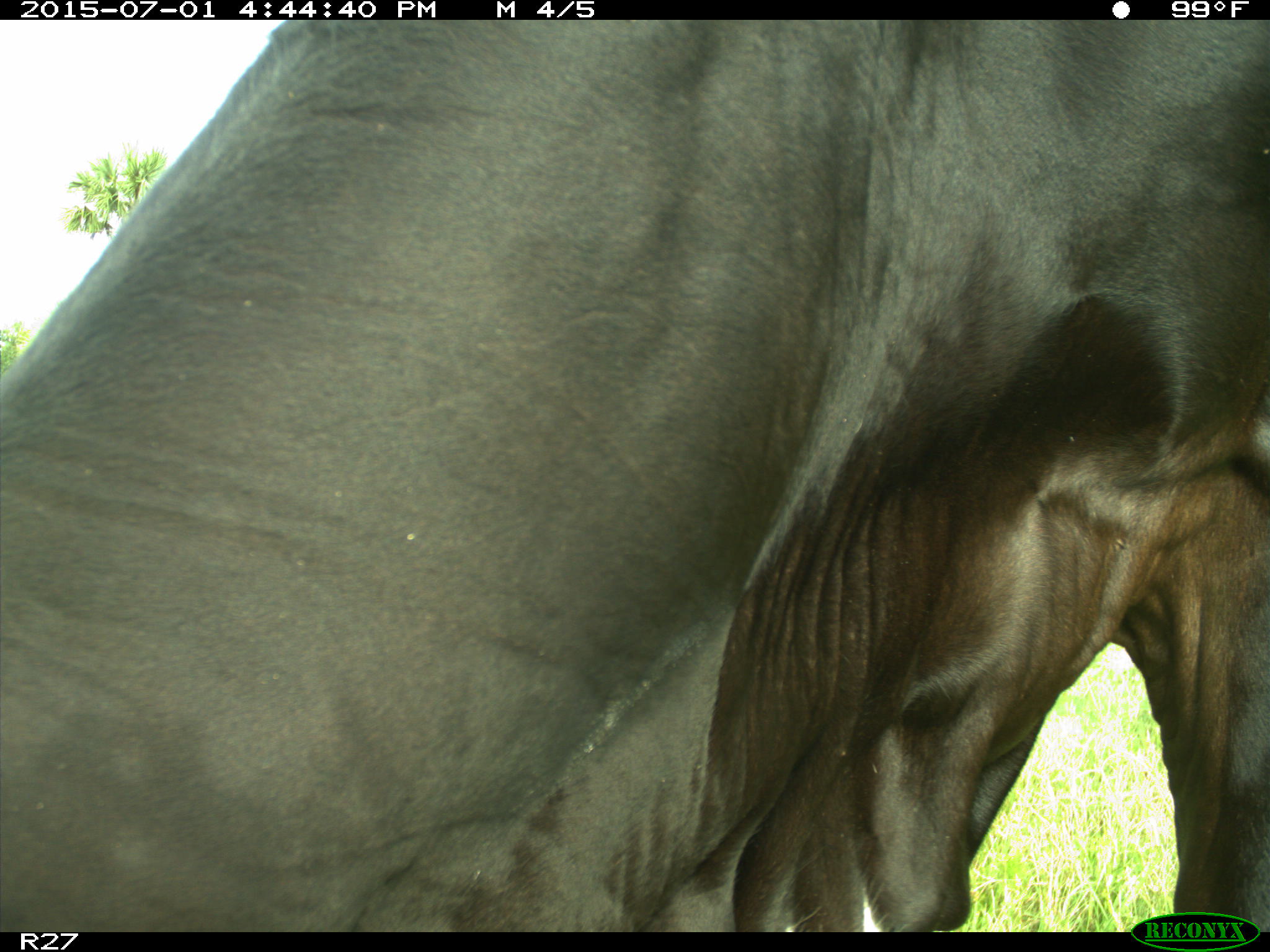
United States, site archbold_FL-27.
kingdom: Animalia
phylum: Chordata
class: Mammalia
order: Artiodactyla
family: Bovidae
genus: Bos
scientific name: Bos taurus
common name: domestic cow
Bos taurus (domestic cow).